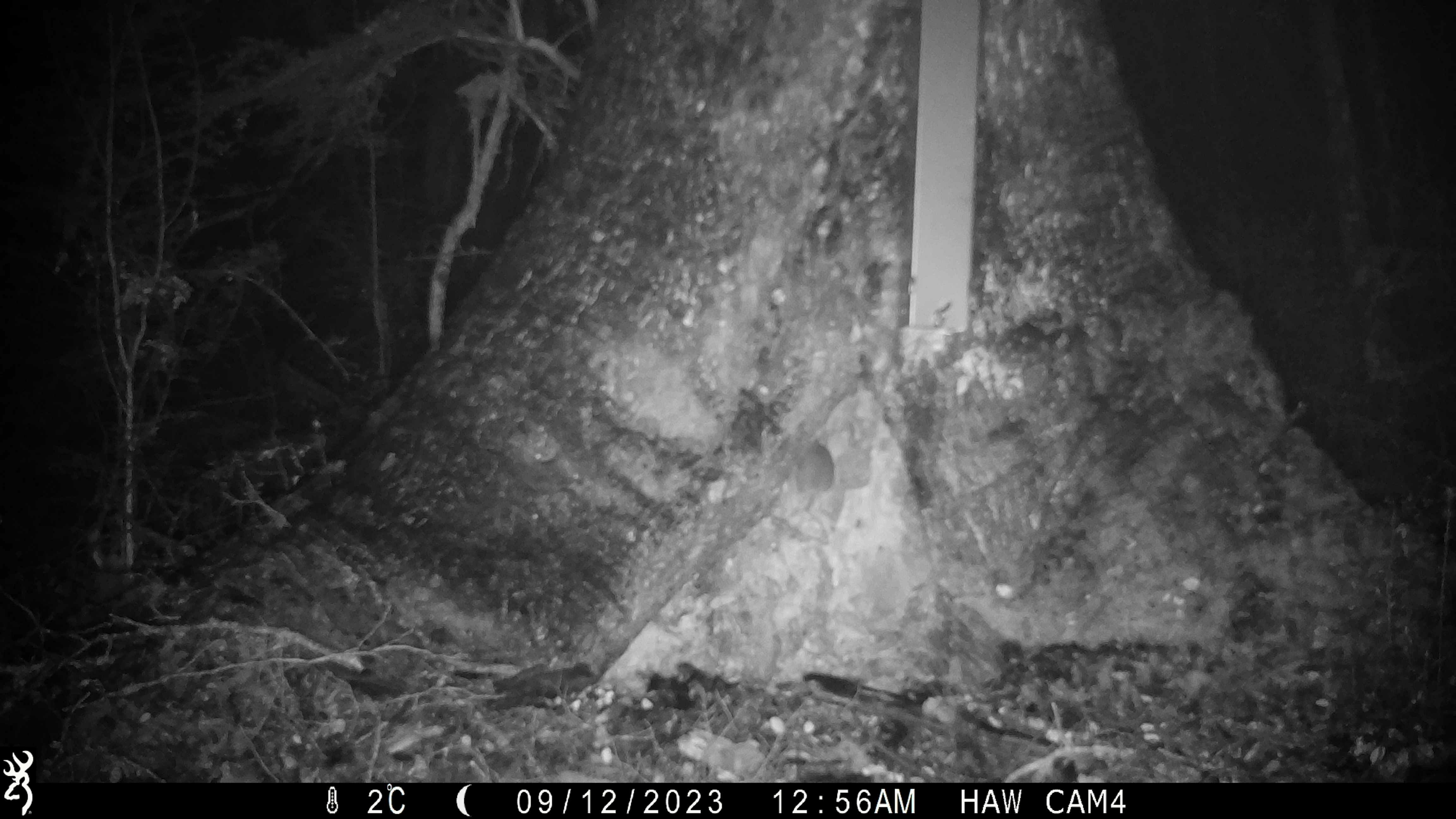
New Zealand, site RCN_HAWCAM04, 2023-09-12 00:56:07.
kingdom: Animalia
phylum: Chordata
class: Mammalia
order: Rodentia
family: Muridae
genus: Mus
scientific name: Mus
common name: mouse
Mouse (Mus).